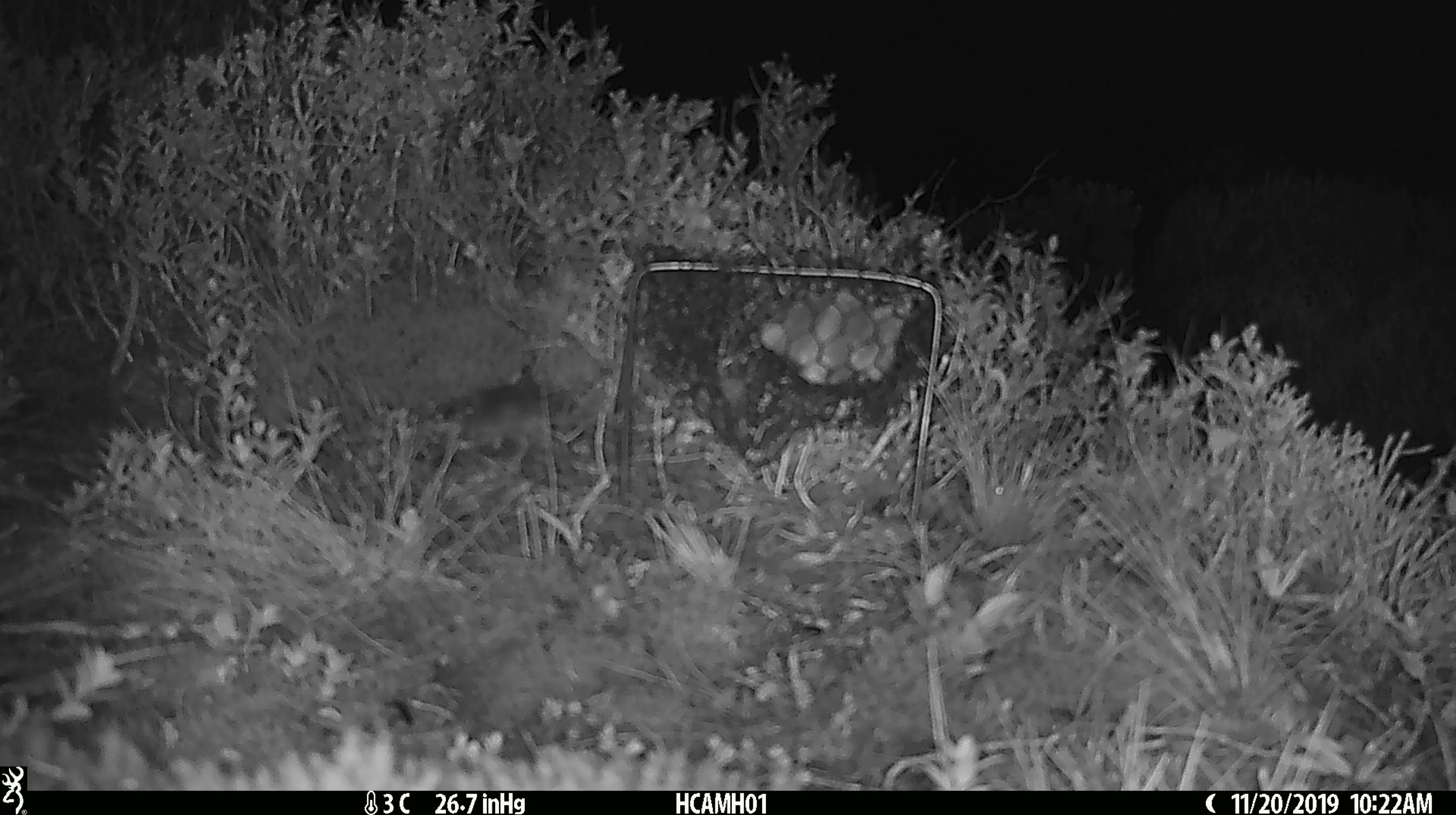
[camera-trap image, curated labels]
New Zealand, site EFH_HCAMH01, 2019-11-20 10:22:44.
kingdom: Animalia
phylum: Chordata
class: Mammalia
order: Rodentia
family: Muridae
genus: Mus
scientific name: Mus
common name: mouse